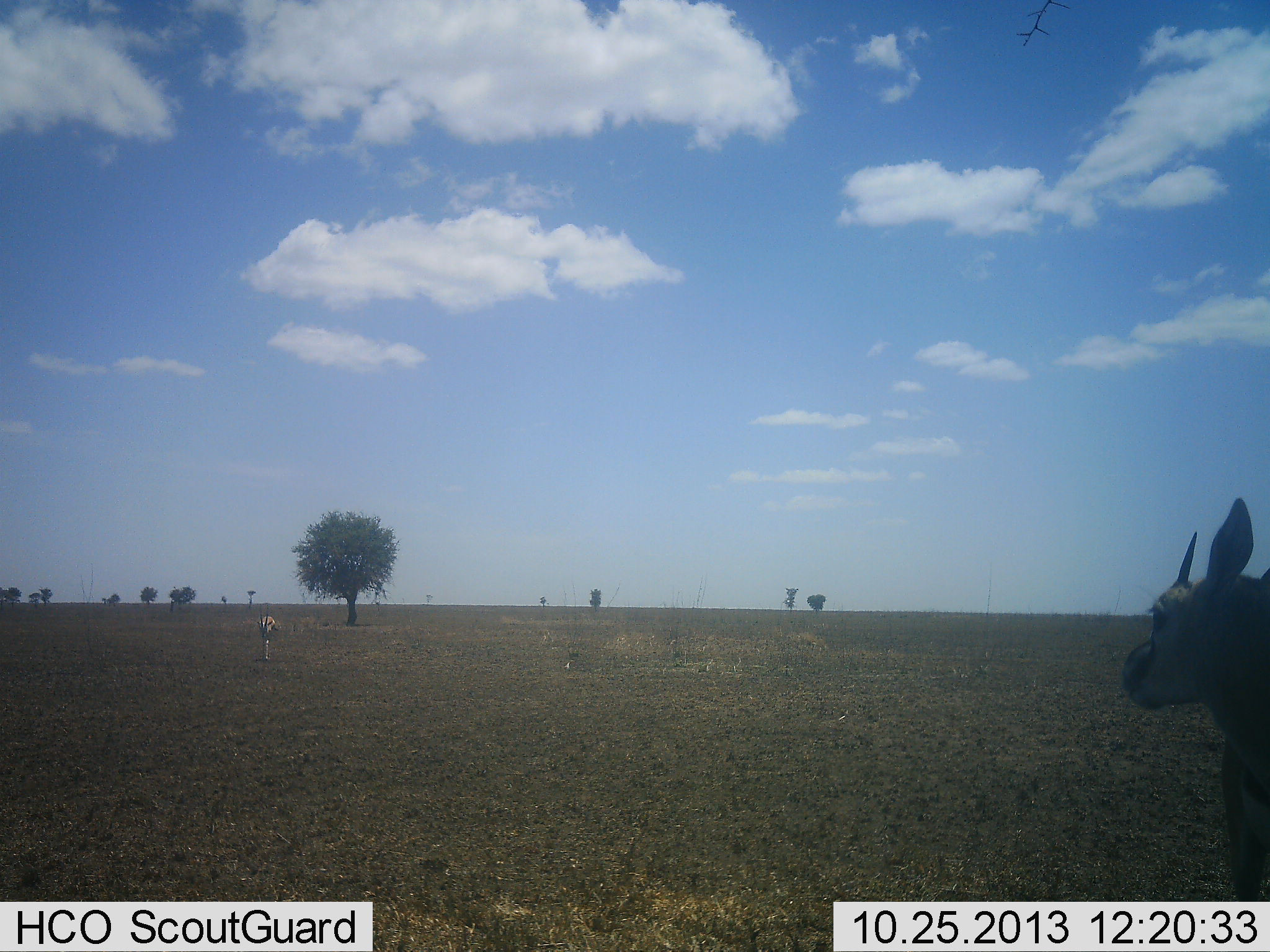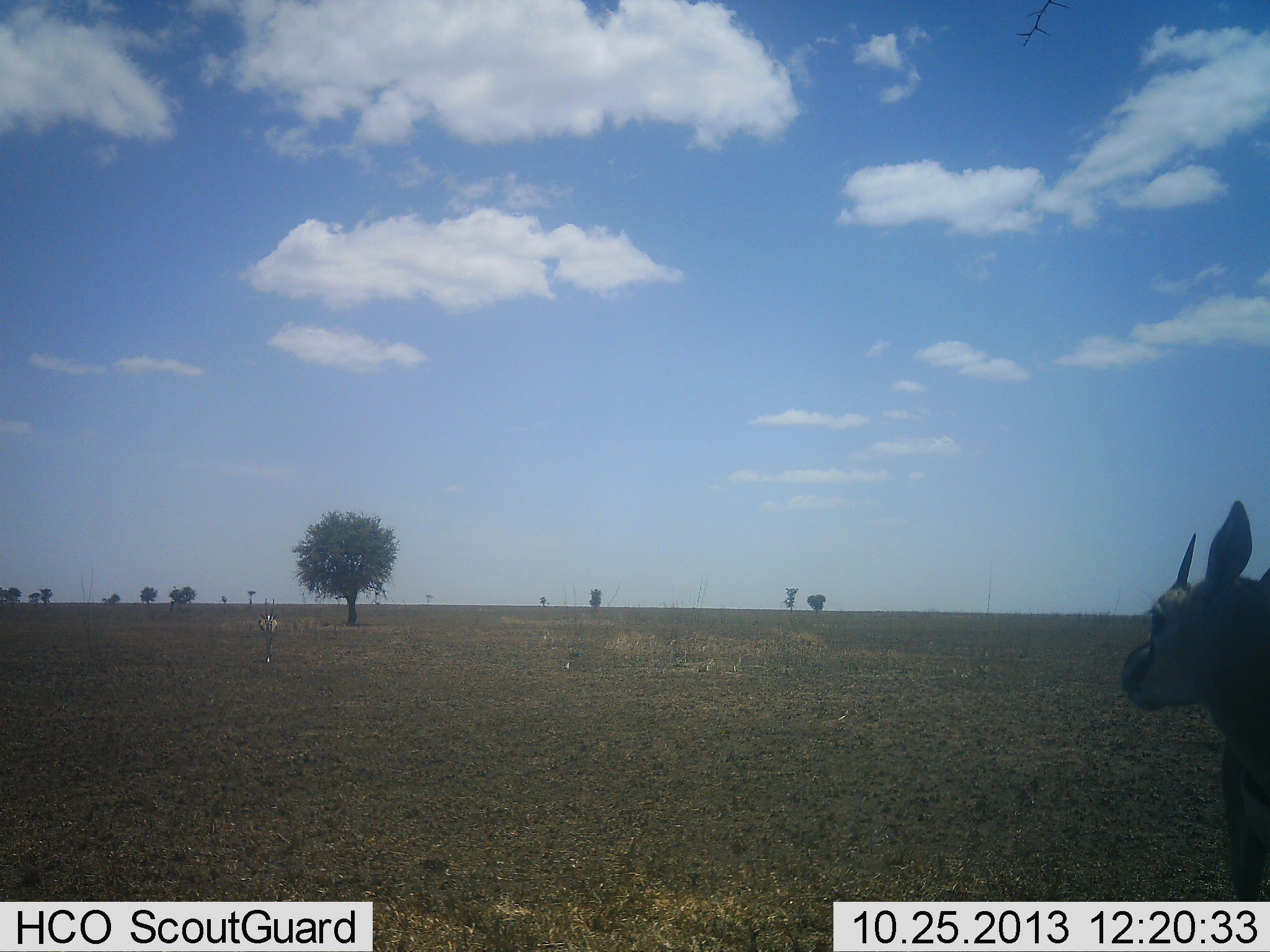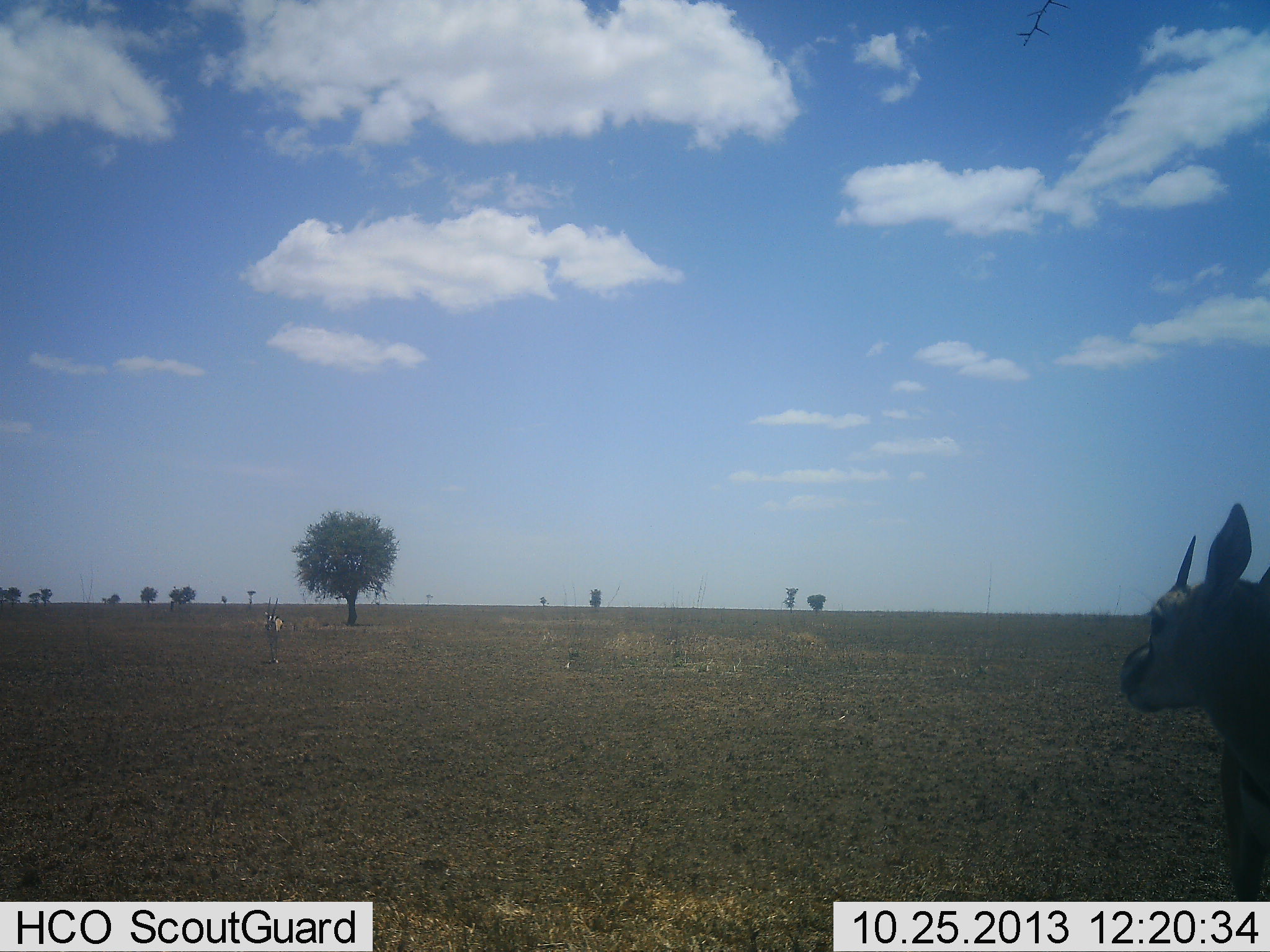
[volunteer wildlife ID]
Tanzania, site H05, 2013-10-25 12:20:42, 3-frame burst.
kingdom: Animalia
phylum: Chordata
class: Mammalia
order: Artiodactyla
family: Bovidae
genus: Eudorcas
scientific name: Eudorcas thomsonii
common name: thomson's gazelle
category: gazellethomsons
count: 2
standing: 100%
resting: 0%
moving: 56%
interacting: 0%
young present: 4%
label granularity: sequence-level